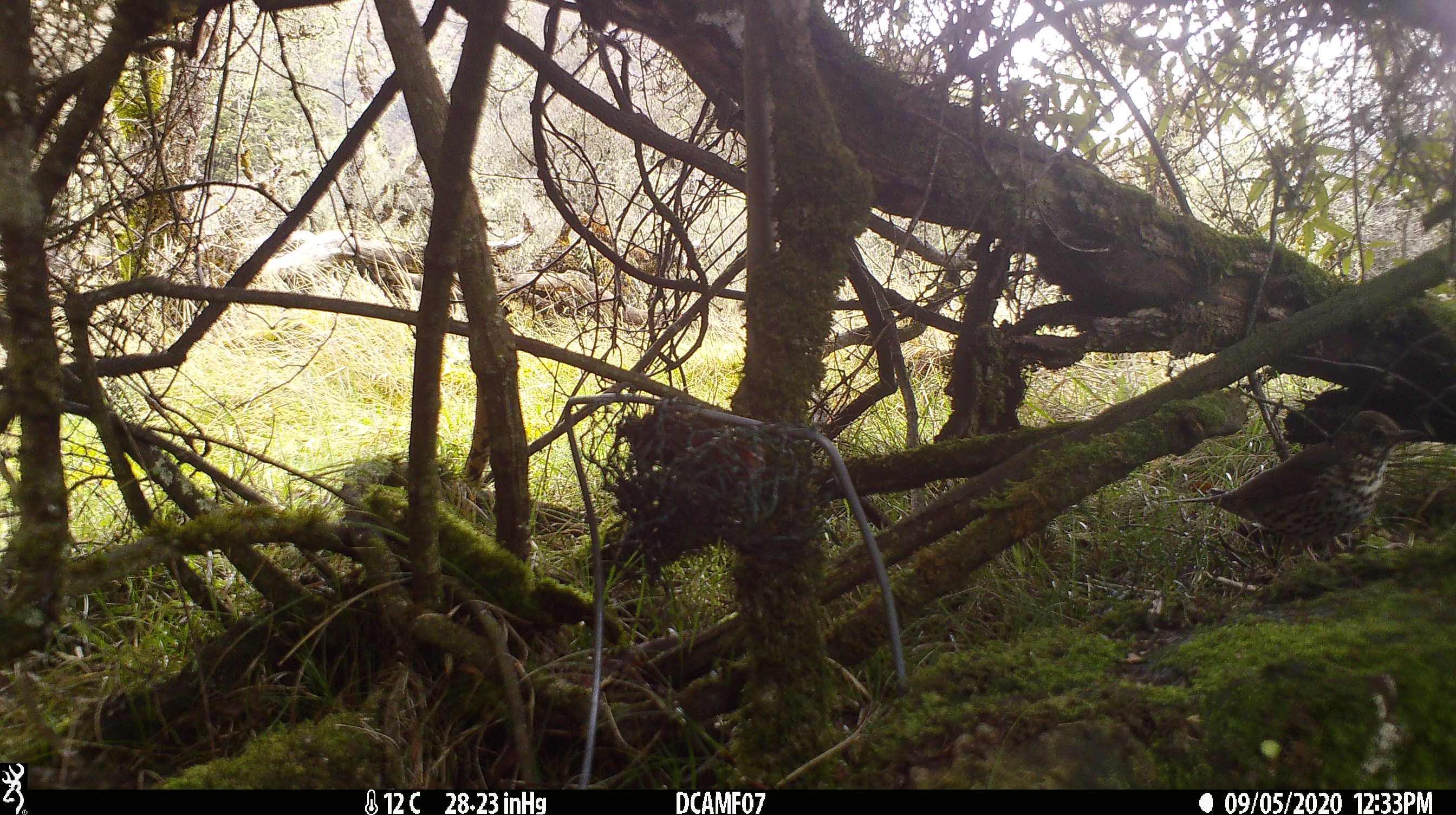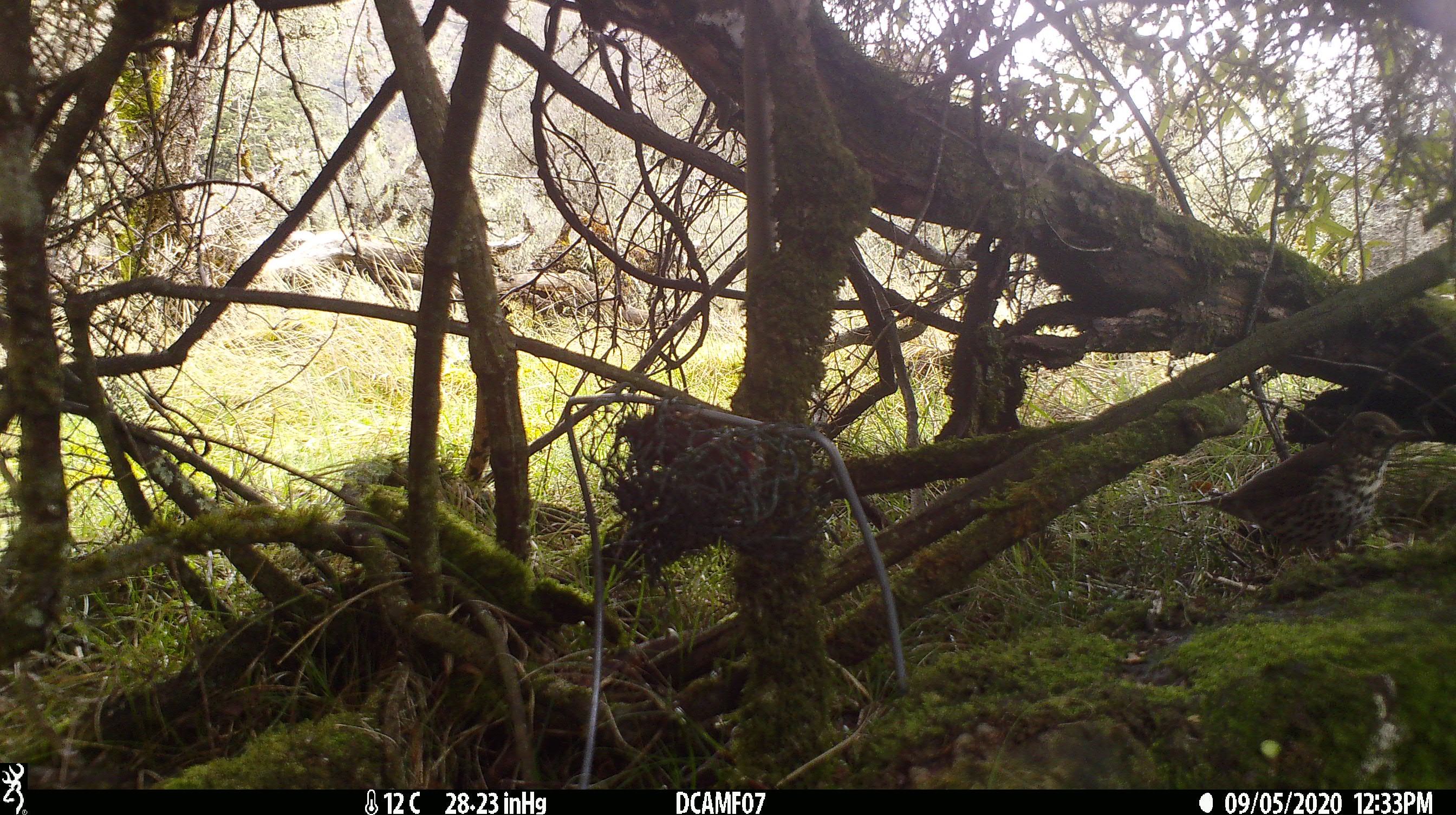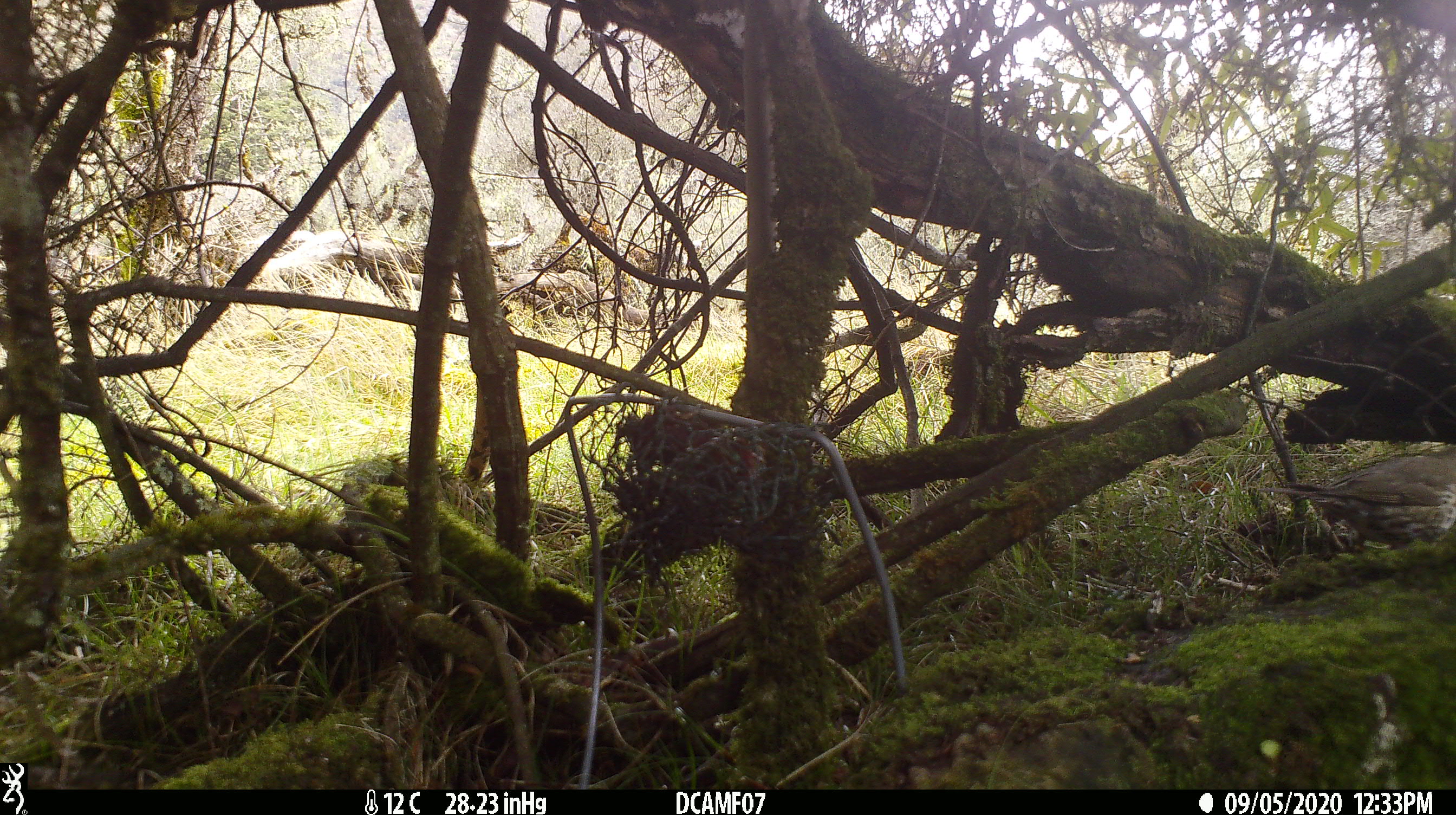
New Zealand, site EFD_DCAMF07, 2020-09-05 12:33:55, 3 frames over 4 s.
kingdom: Animalia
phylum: Chordata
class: Aves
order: Passeriformes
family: Turdidae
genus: Turdus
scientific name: Turdus philomelos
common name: song thrush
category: thrush